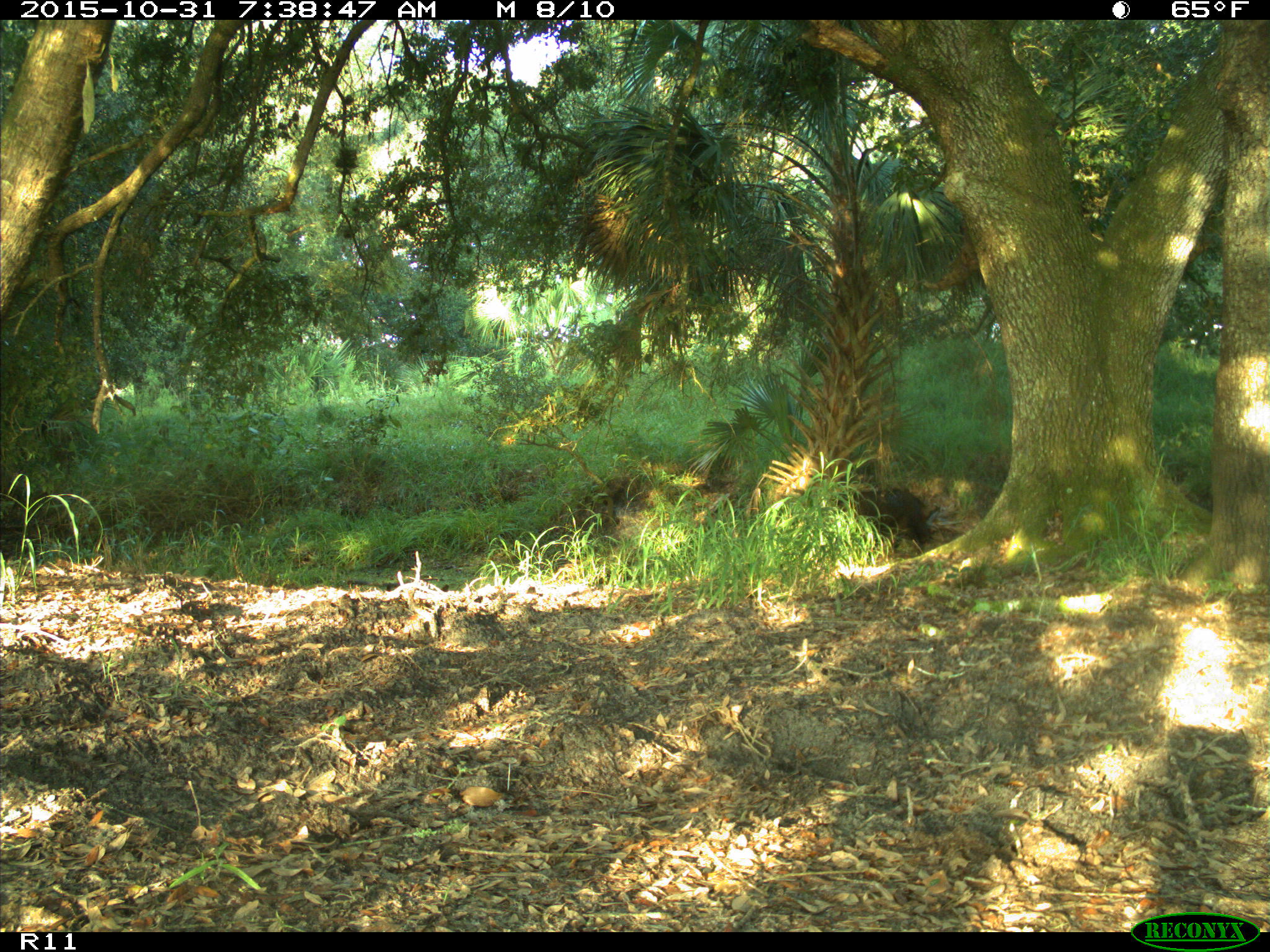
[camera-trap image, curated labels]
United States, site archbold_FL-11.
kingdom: Animalia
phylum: Chordata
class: Mammalia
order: Artiodactyla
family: Suidae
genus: Sus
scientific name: Sus scrofa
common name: wild boar